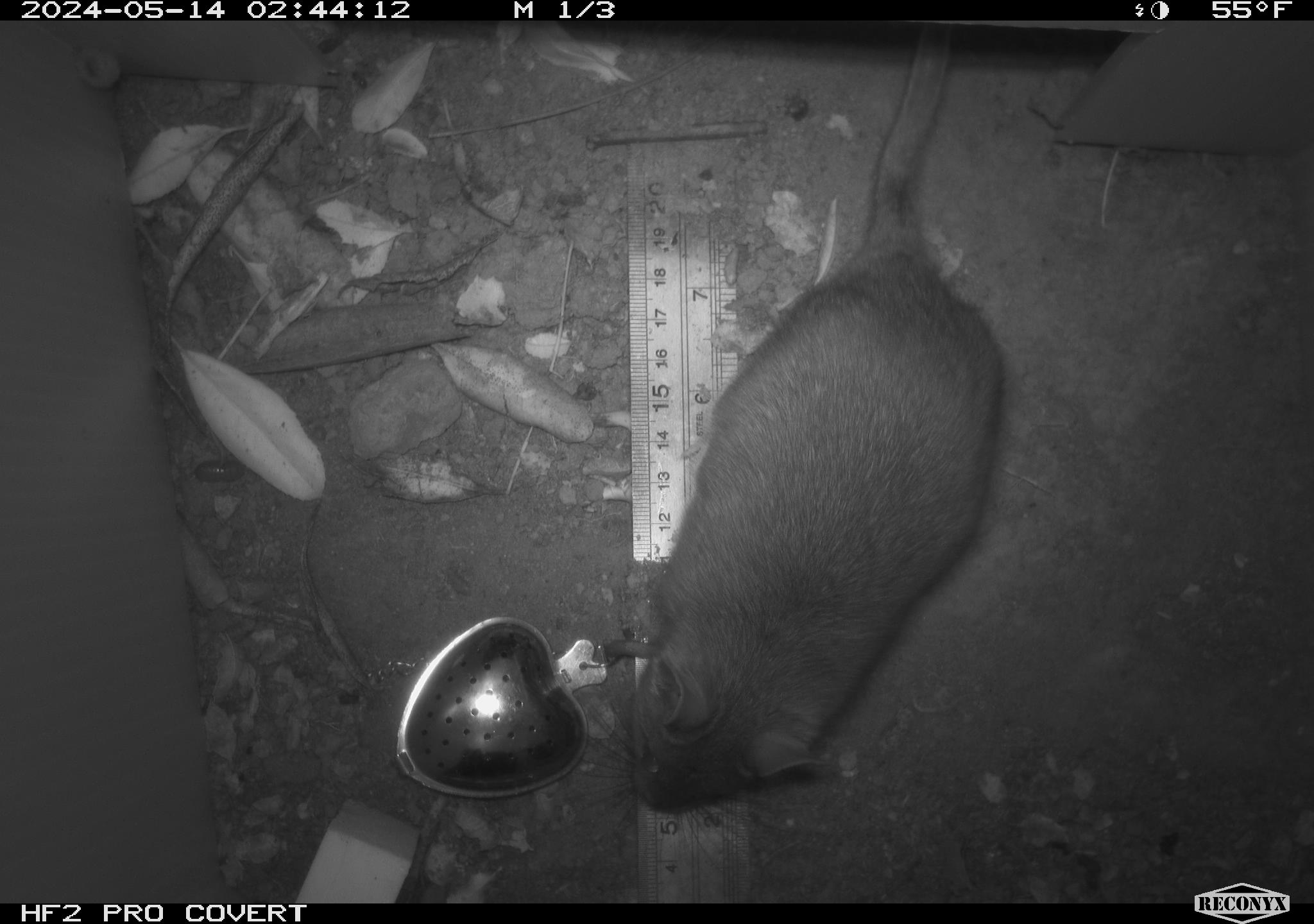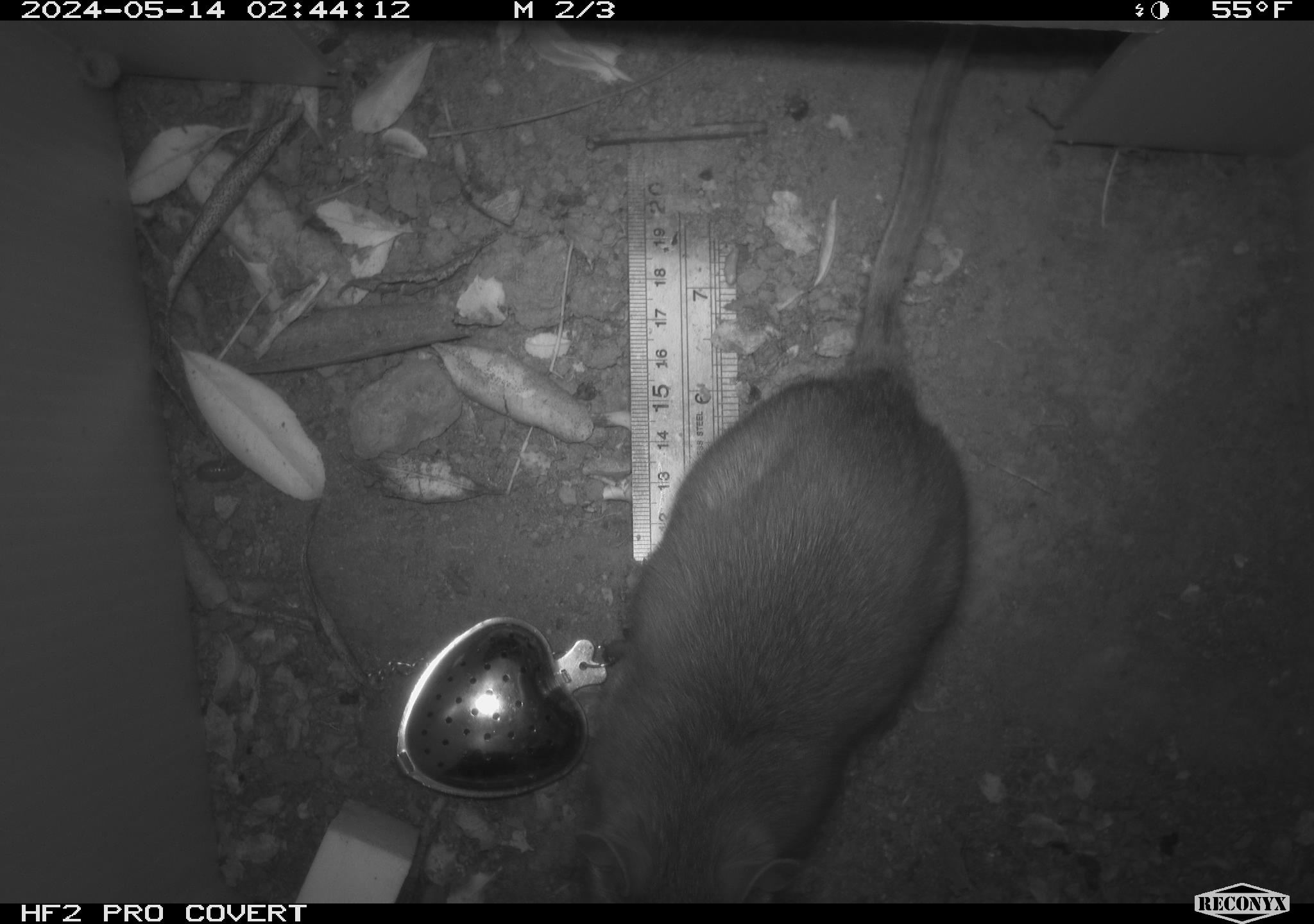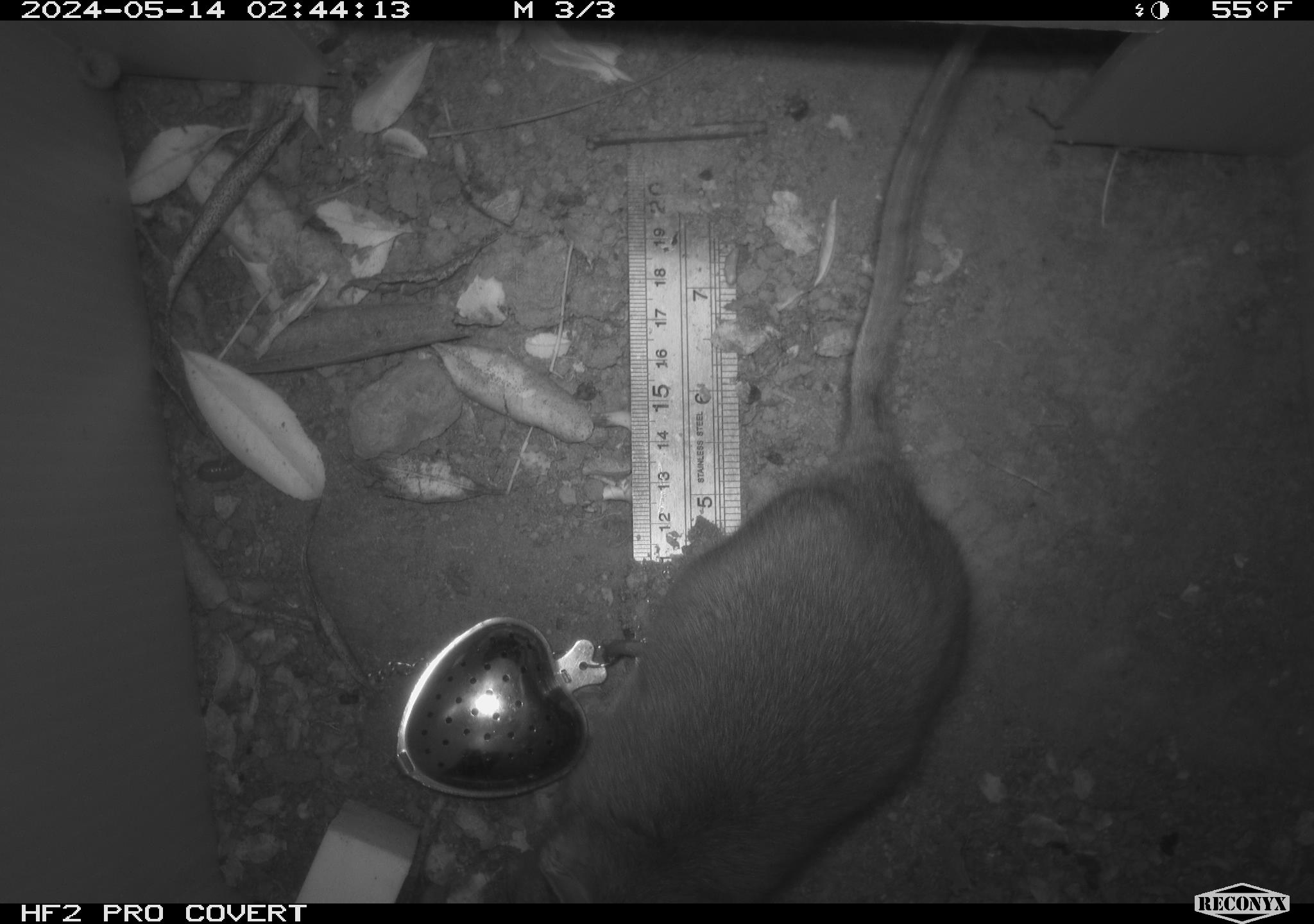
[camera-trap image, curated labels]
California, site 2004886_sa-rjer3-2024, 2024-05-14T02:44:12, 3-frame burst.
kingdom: Animalia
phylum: Chordata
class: Mammalia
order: Rodentia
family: Cricetidae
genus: Neotoma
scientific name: Neotoma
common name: pack rat or woodrat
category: neotoma species